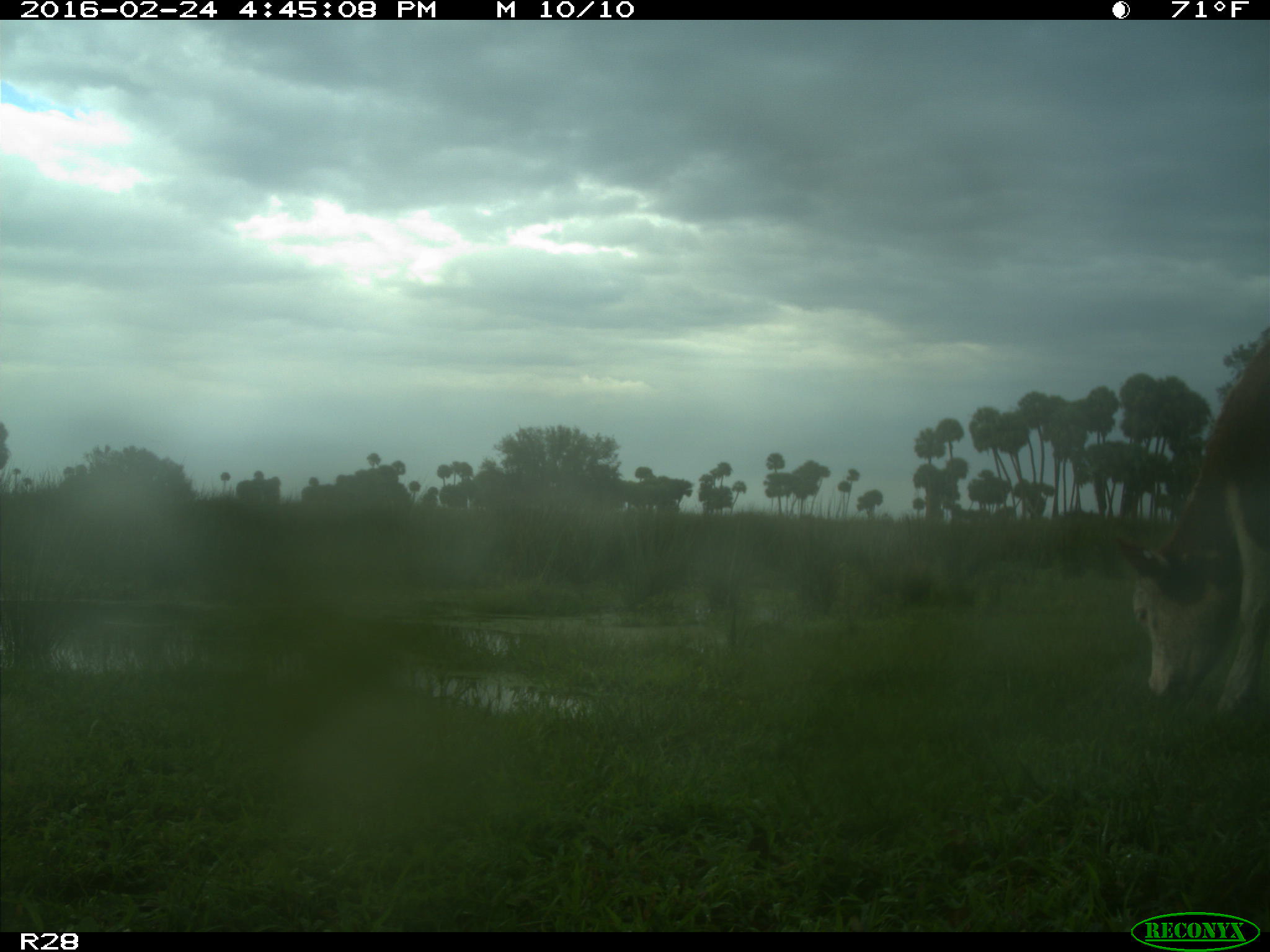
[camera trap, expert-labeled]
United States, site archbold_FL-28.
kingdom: Animalia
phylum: Chordata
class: Mammalia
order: Artiodactyla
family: Bovidae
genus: Bos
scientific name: Bos taurus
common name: domestic cow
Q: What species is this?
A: Bos taurus (domestic cow).